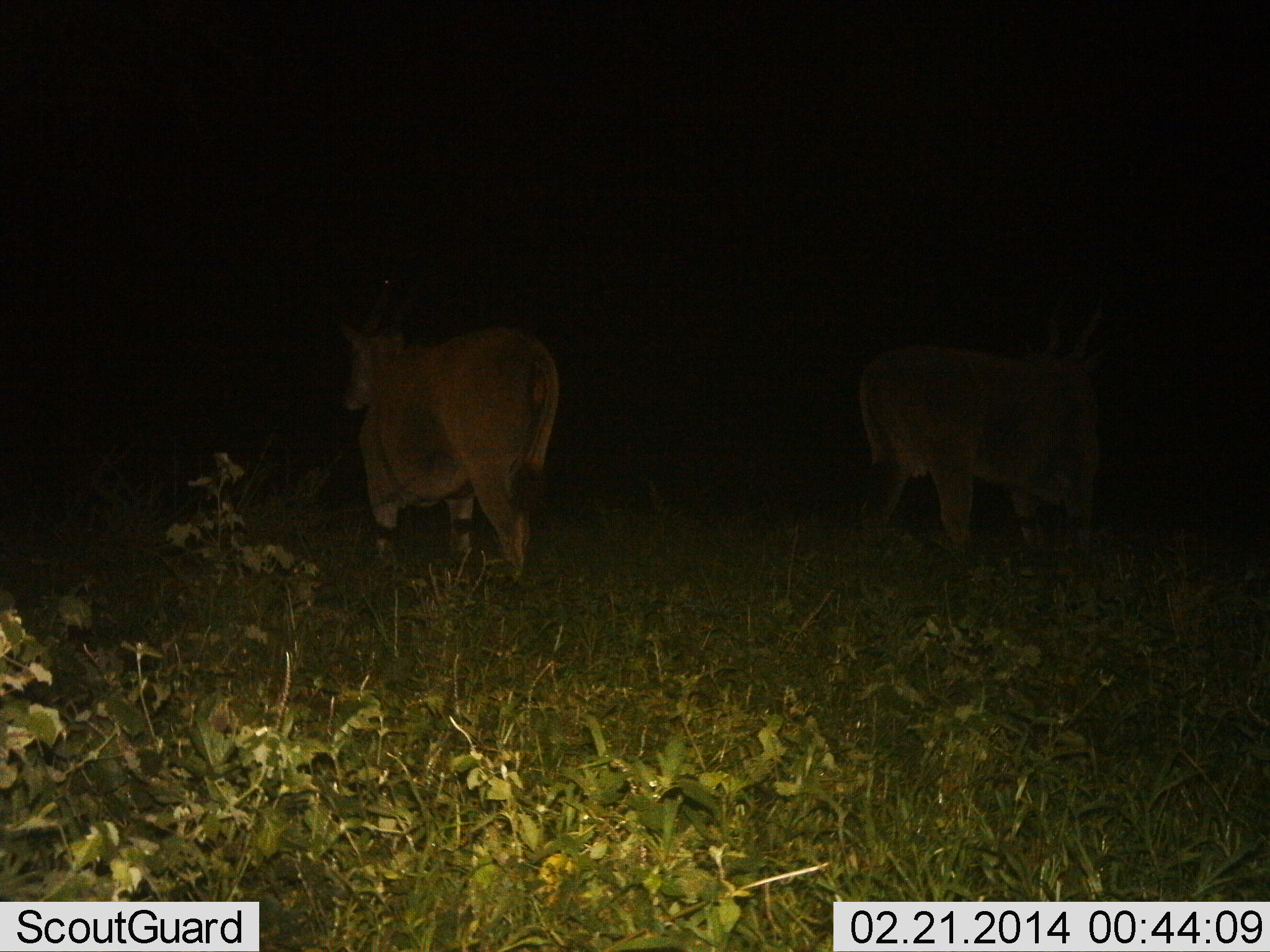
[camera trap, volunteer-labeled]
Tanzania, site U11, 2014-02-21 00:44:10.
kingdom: Animalia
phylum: Chordata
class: Mammalia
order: Artiodactyla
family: Bovidae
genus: Tragelaphus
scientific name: Tragelaphus oryx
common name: eland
Eland (Tragelaphus oryx), count 2. Behavior (volunteer vote fractions): standing 90%, resting 0%, moving 10%, interacting 0%. Young present (vote fraction): 0%. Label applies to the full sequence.